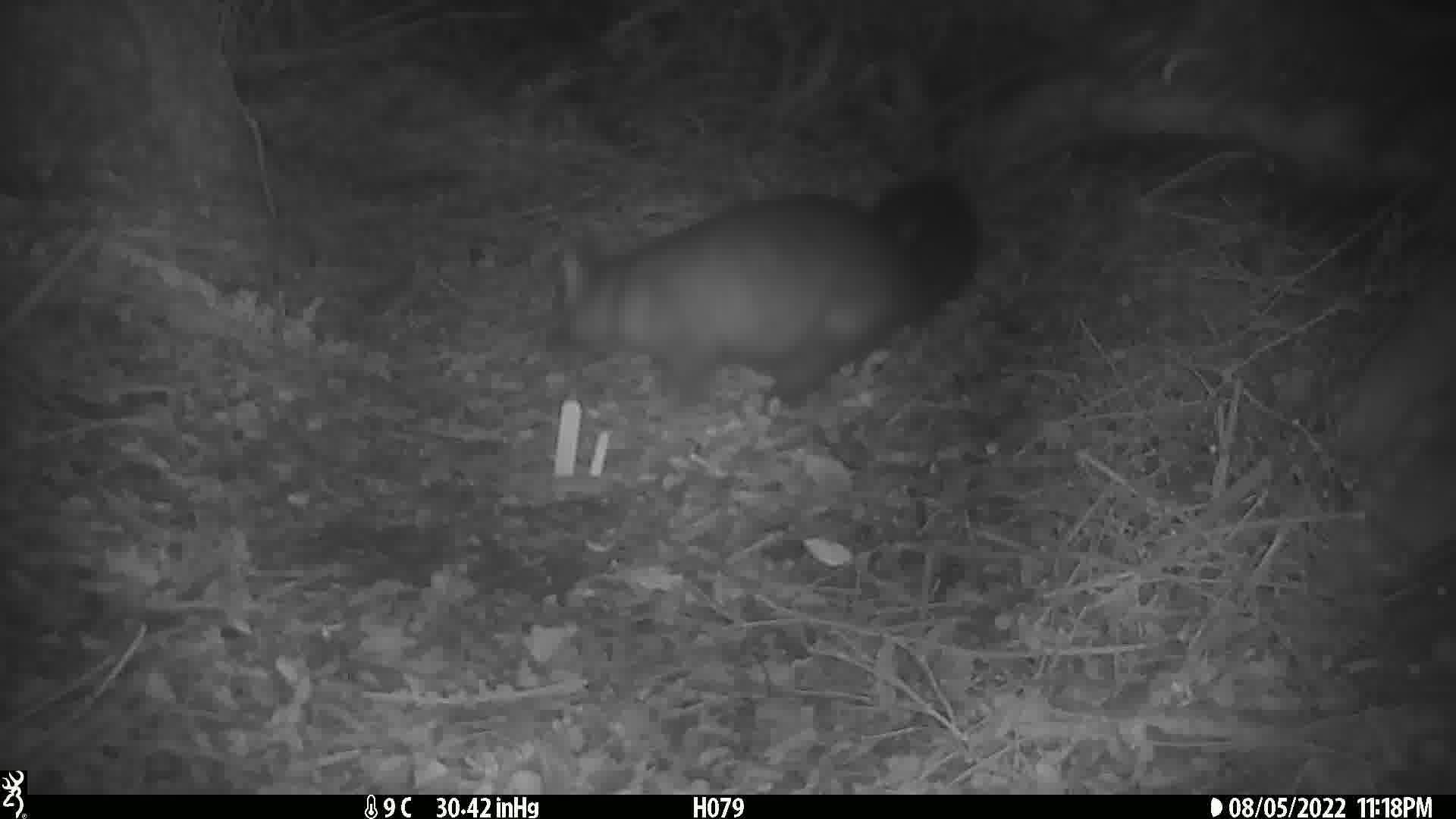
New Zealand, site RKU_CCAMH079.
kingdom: Animalia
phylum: Chordata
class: Mammalia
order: Diprotodontia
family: Phalangeridae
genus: Trichosurus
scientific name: Trichosurus vulpecula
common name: common brushtail possum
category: possum